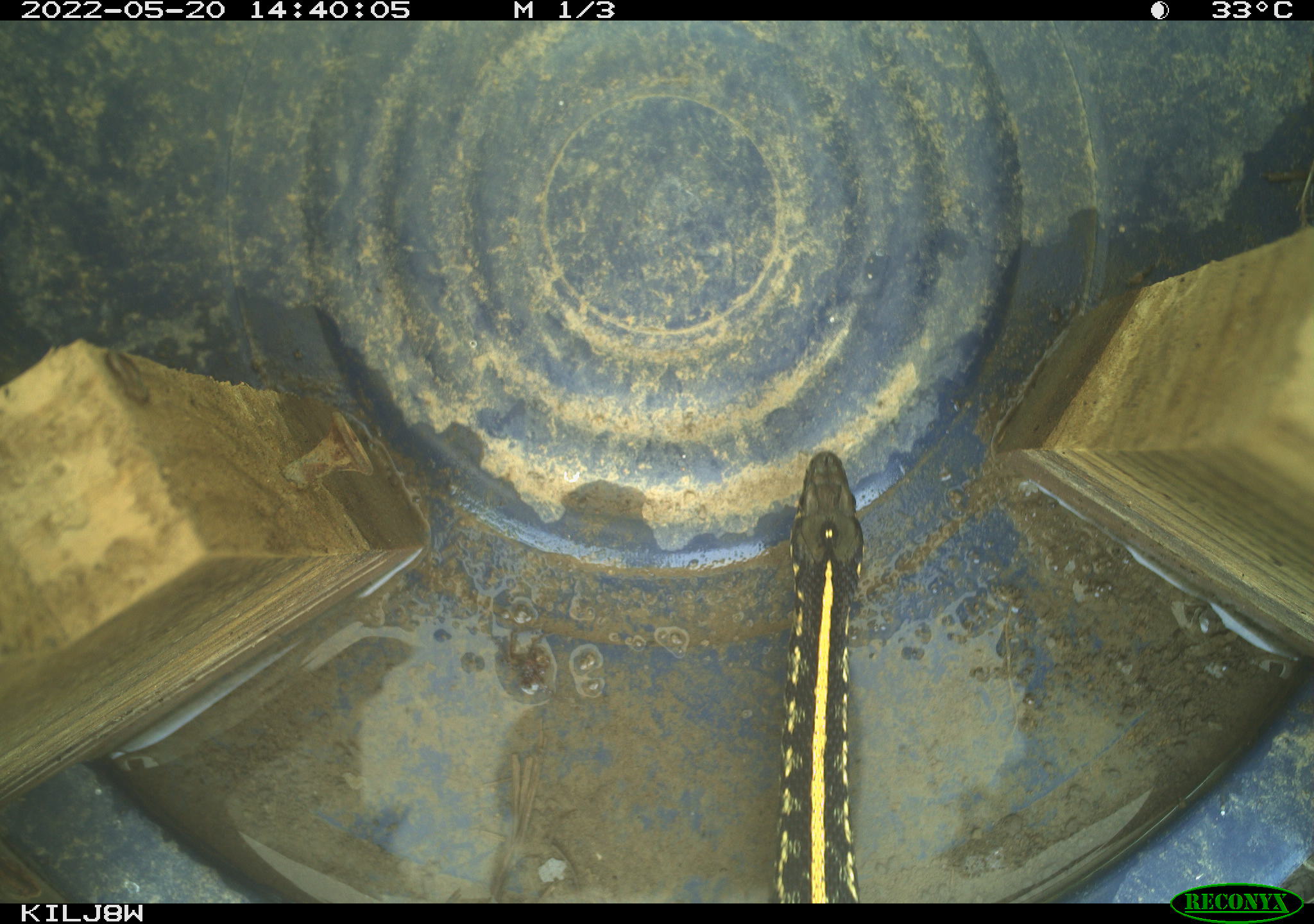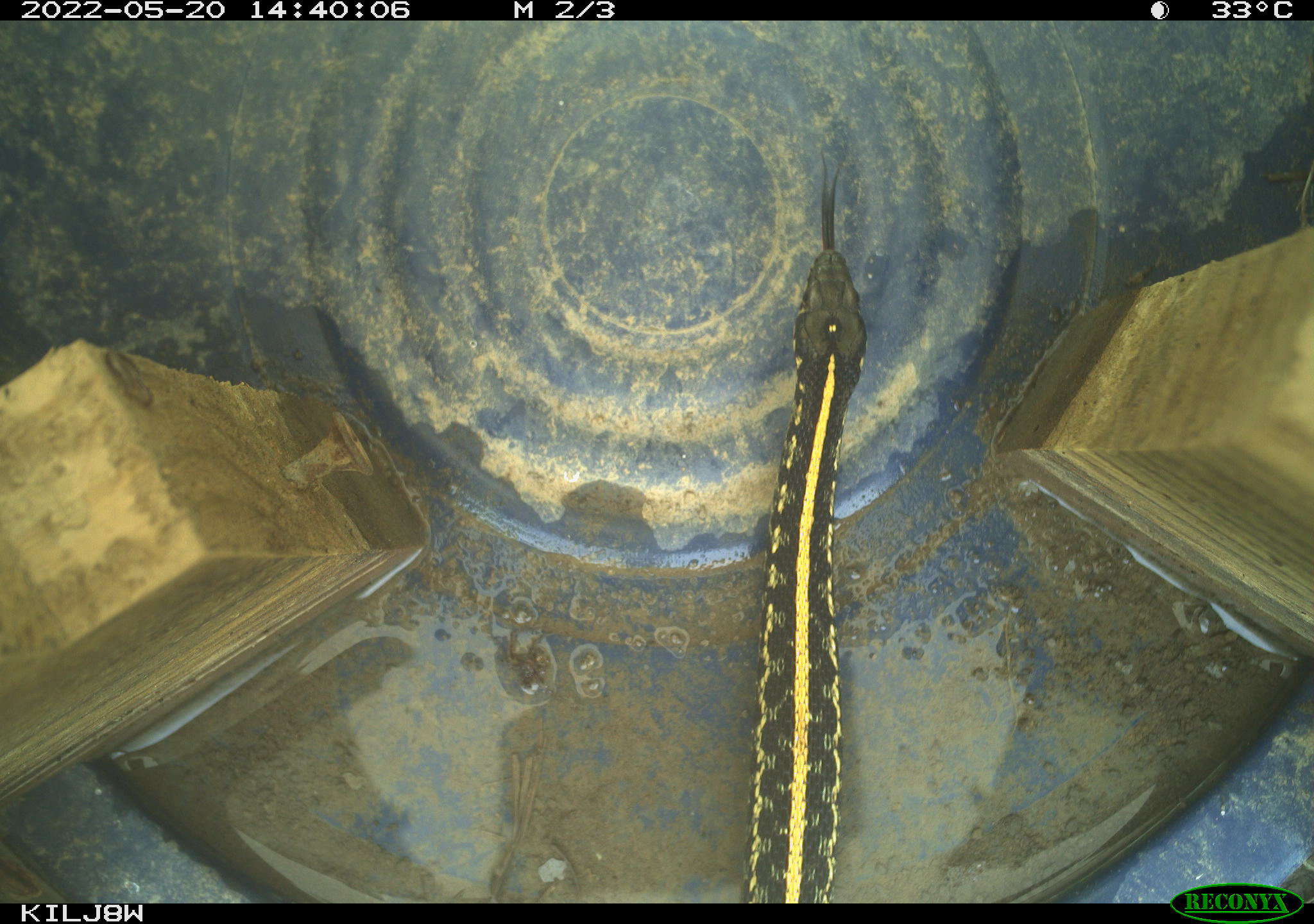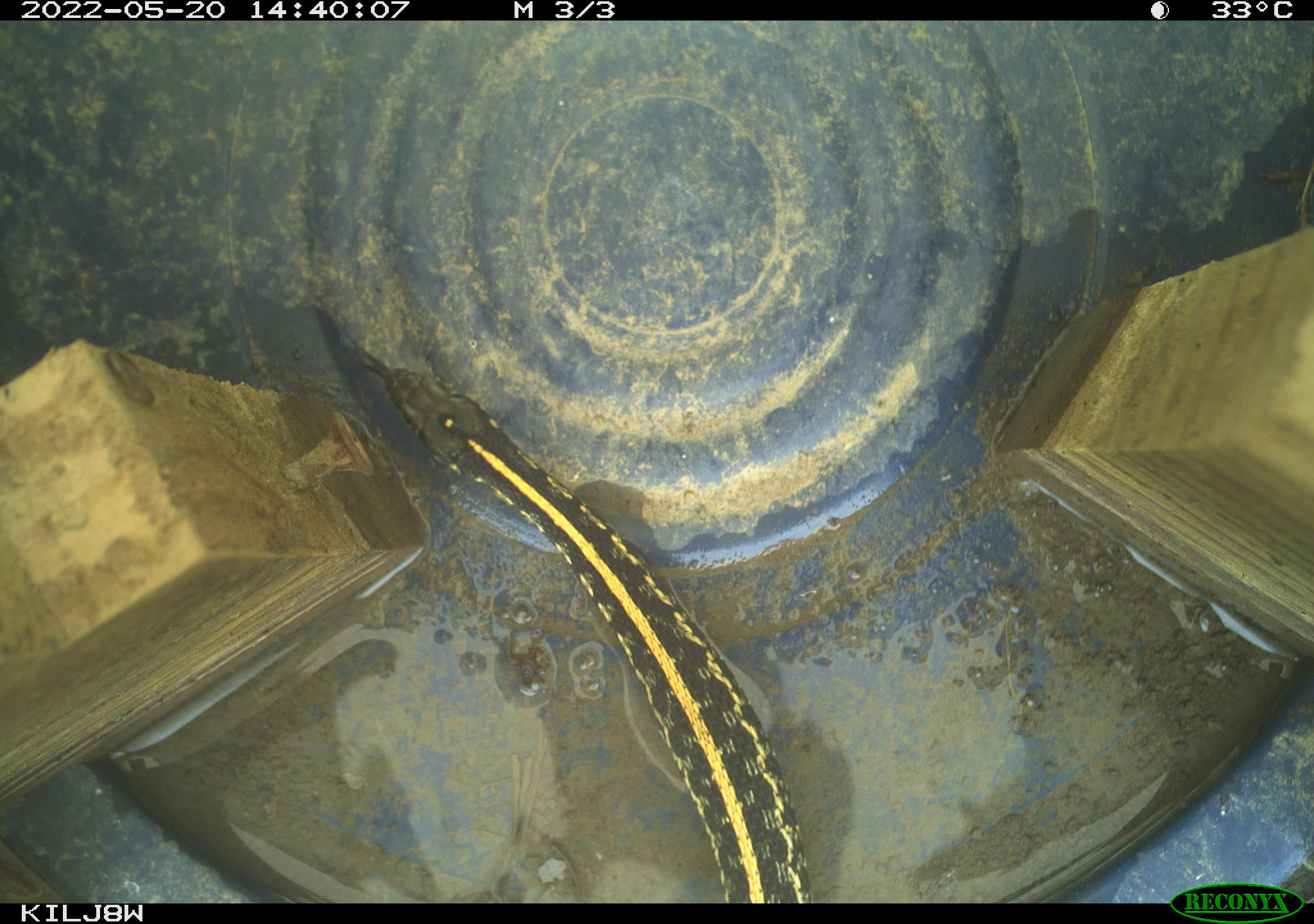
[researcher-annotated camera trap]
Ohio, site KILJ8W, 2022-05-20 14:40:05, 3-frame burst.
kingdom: Animalia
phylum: Chordata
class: Reptilia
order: Squamata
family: Colubridae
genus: Thamnophis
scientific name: Thamnophis sirtalis sirtalis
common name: eastern gartersnake